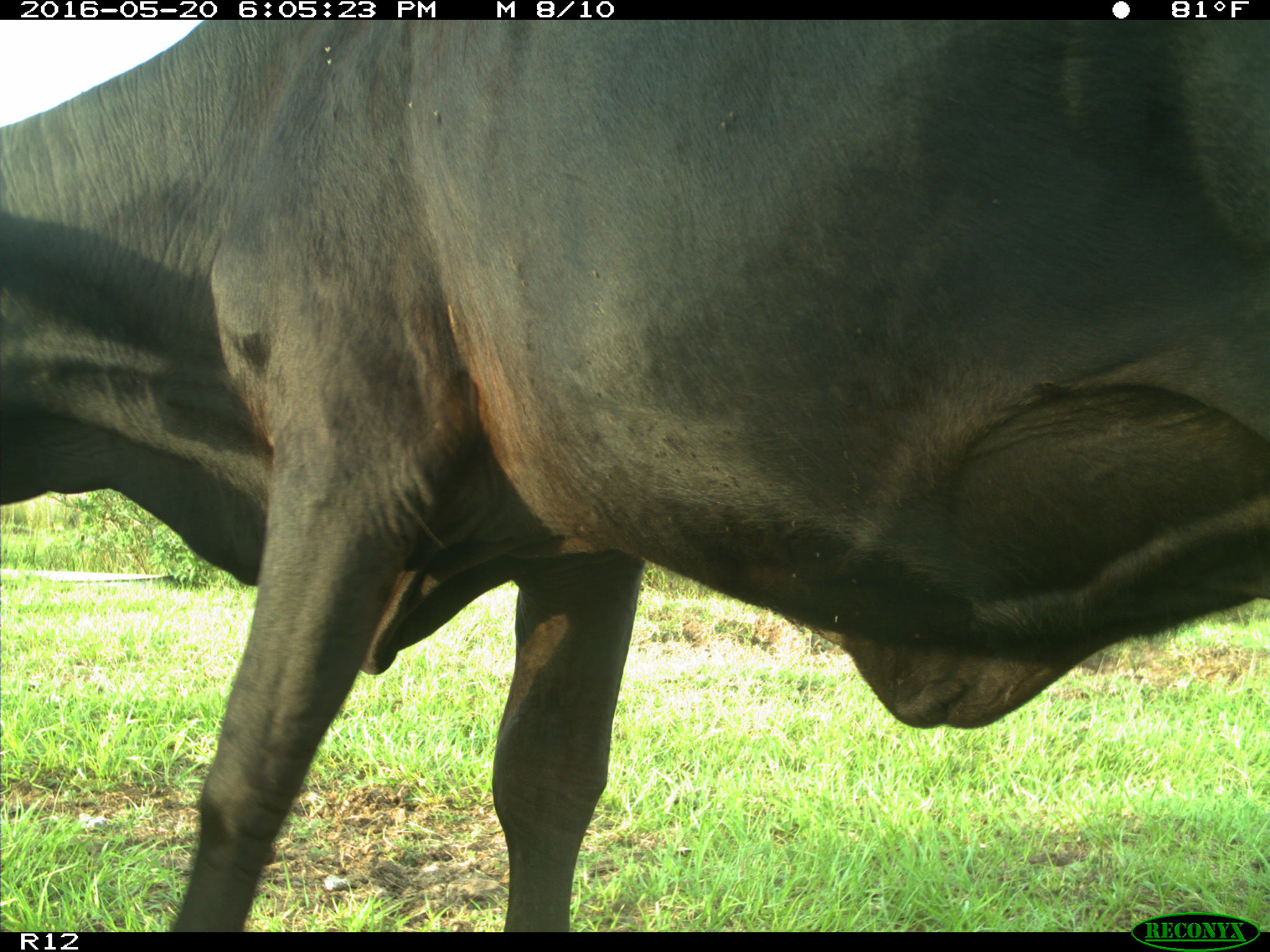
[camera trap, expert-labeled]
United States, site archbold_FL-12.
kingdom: Animalia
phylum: Chordata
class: Mammalia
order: Artiodactyla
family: Bovidae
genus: Bos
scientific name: Bos taurus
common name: domestic cow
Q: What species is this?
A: Bos taurus (domestic cow).